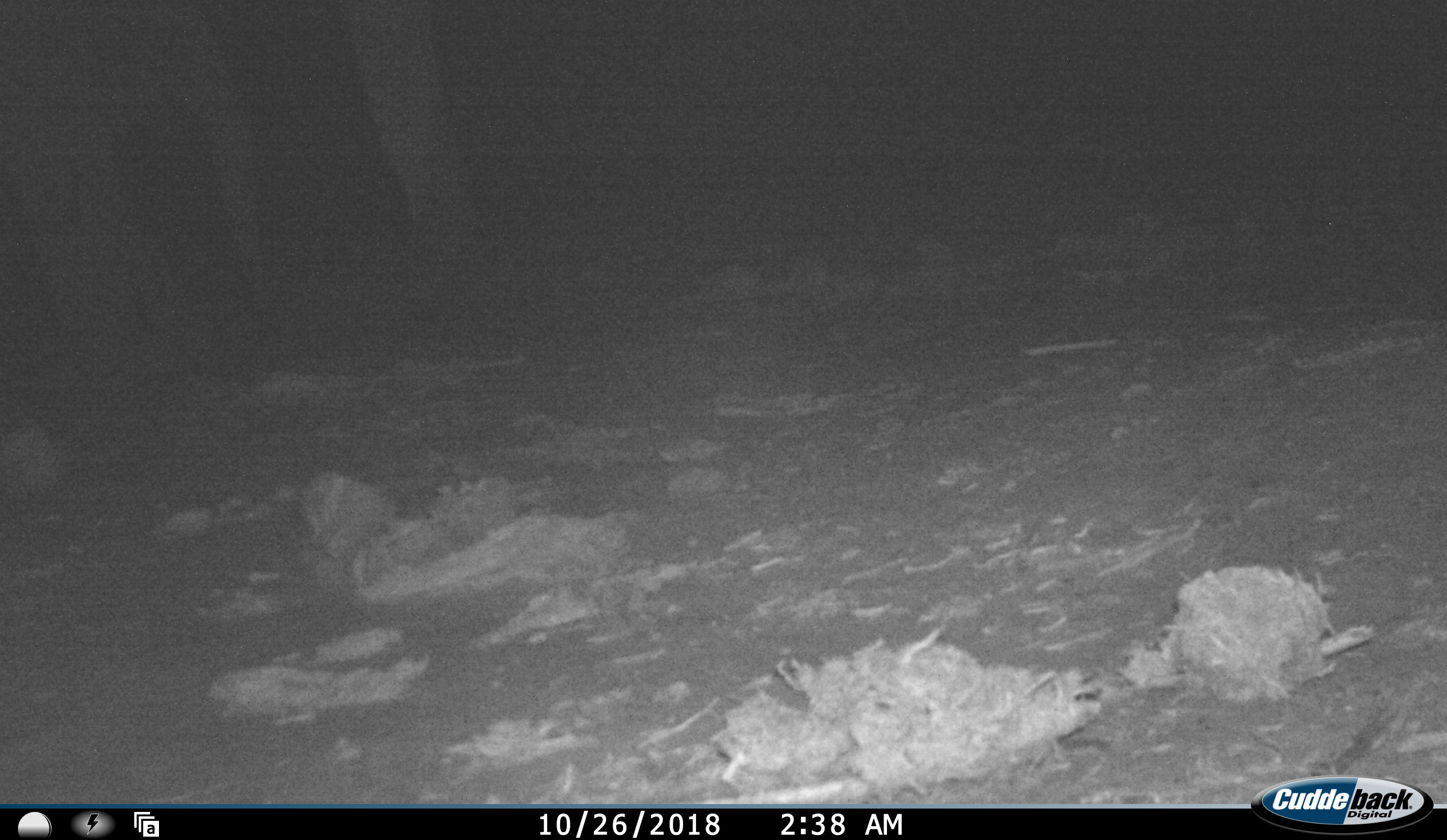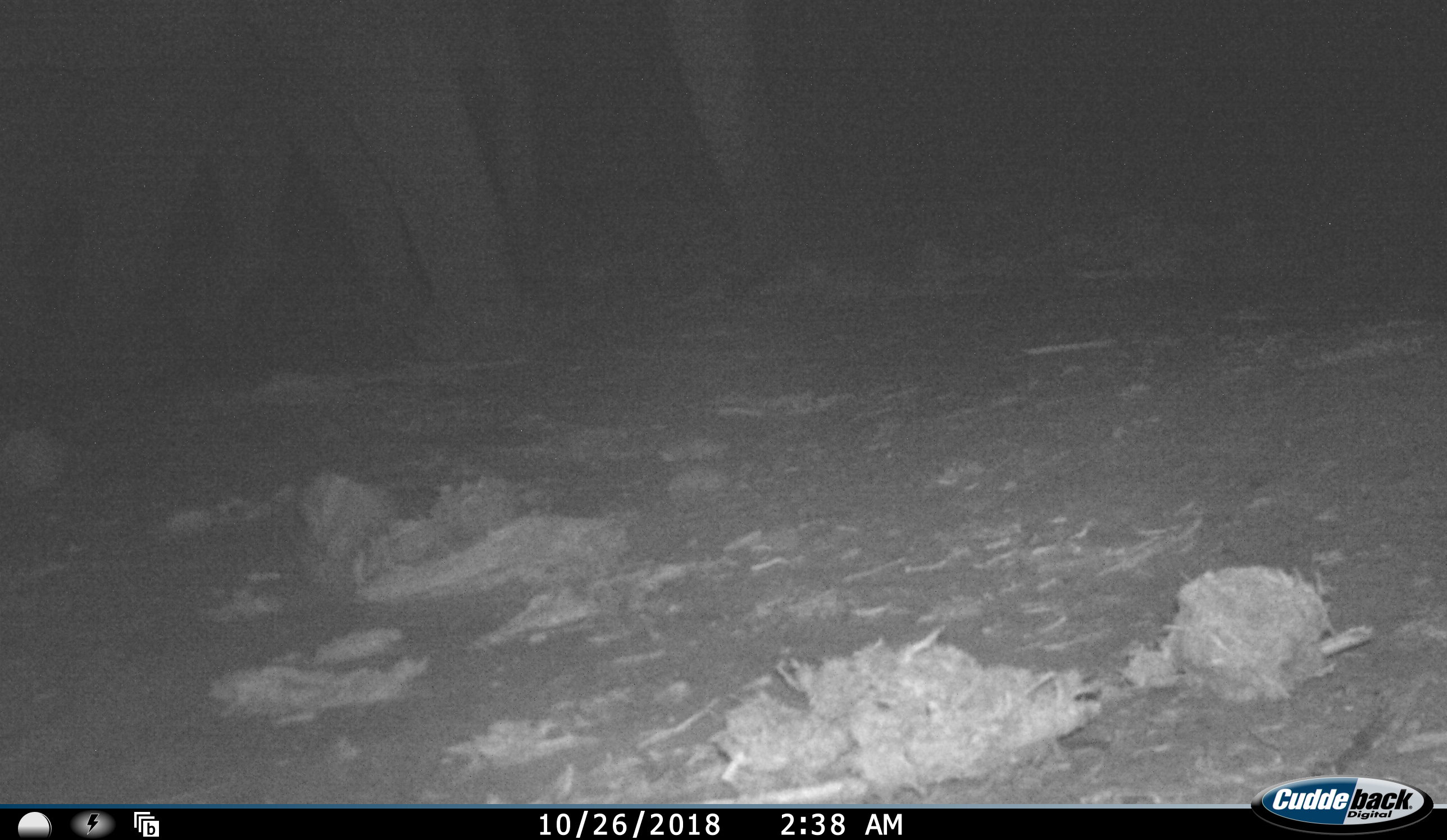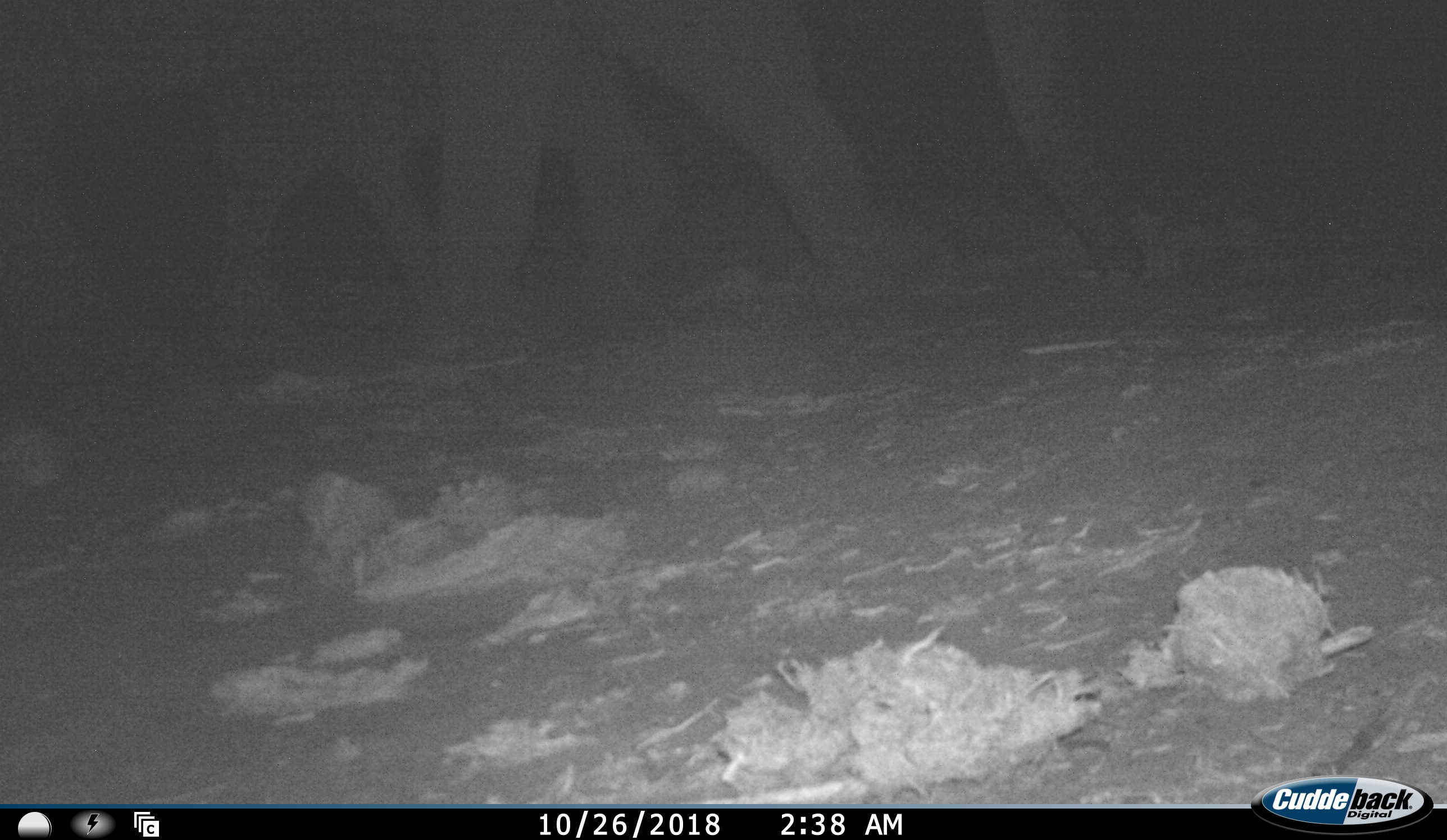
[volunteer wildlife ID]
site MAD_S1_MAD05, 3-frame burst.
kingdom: Animalia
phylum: Chordata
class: Mammalia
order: Proboscidea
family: Elephantidae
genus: Loxodonta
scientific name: Loxodonta africana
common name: african bush elephant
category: elephant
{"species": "elephant (african bush elephant) (Loxodonta africana)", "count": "2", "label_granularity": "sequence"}